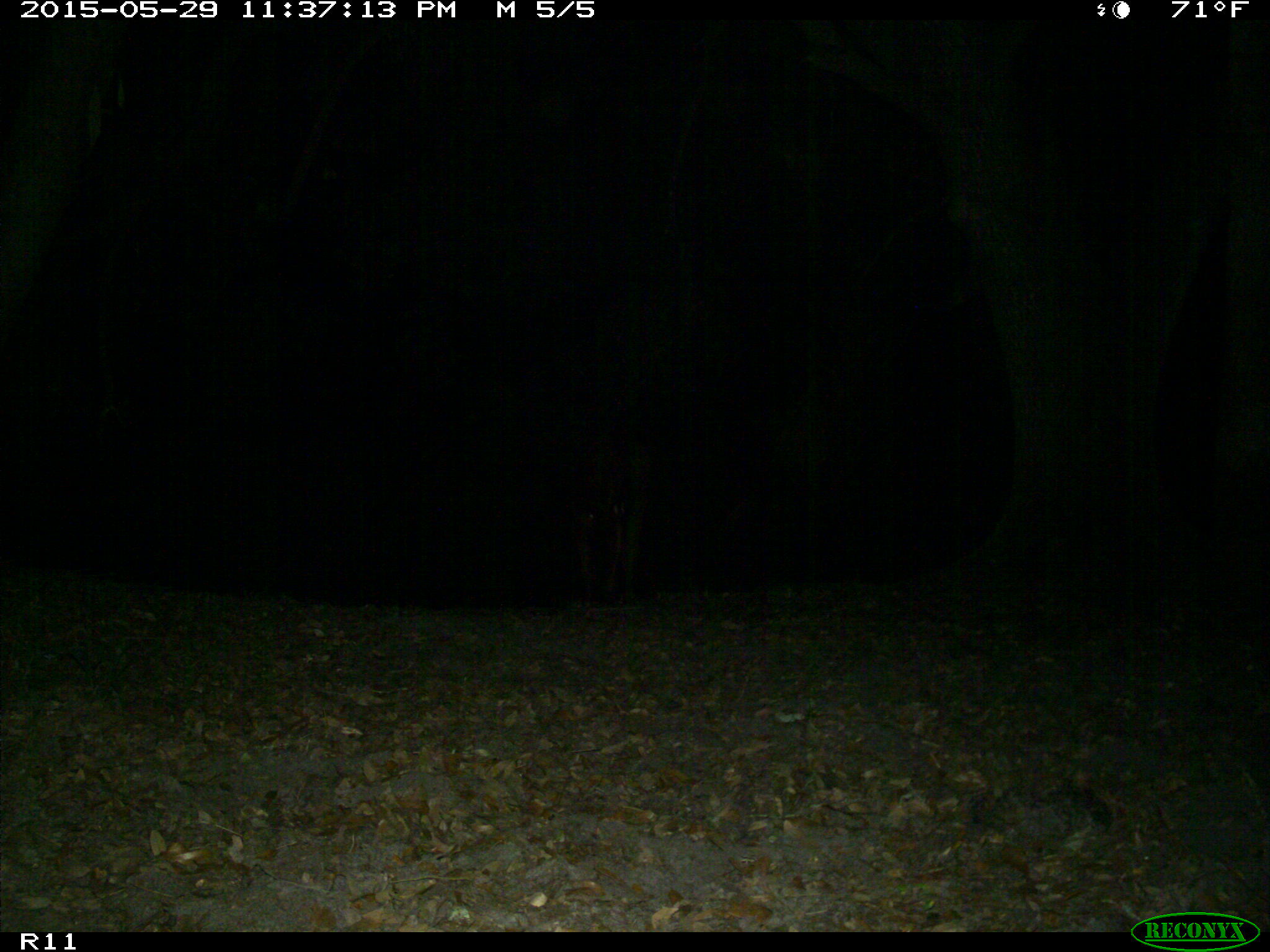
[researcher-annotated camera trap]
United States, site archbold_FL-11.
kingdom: Animalia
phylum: Chordata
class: Mammalia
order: Artiodactyla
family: Bovidae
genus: Bos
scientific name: Bos taurus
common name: domestic cow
Bos taurus (domestic cow).